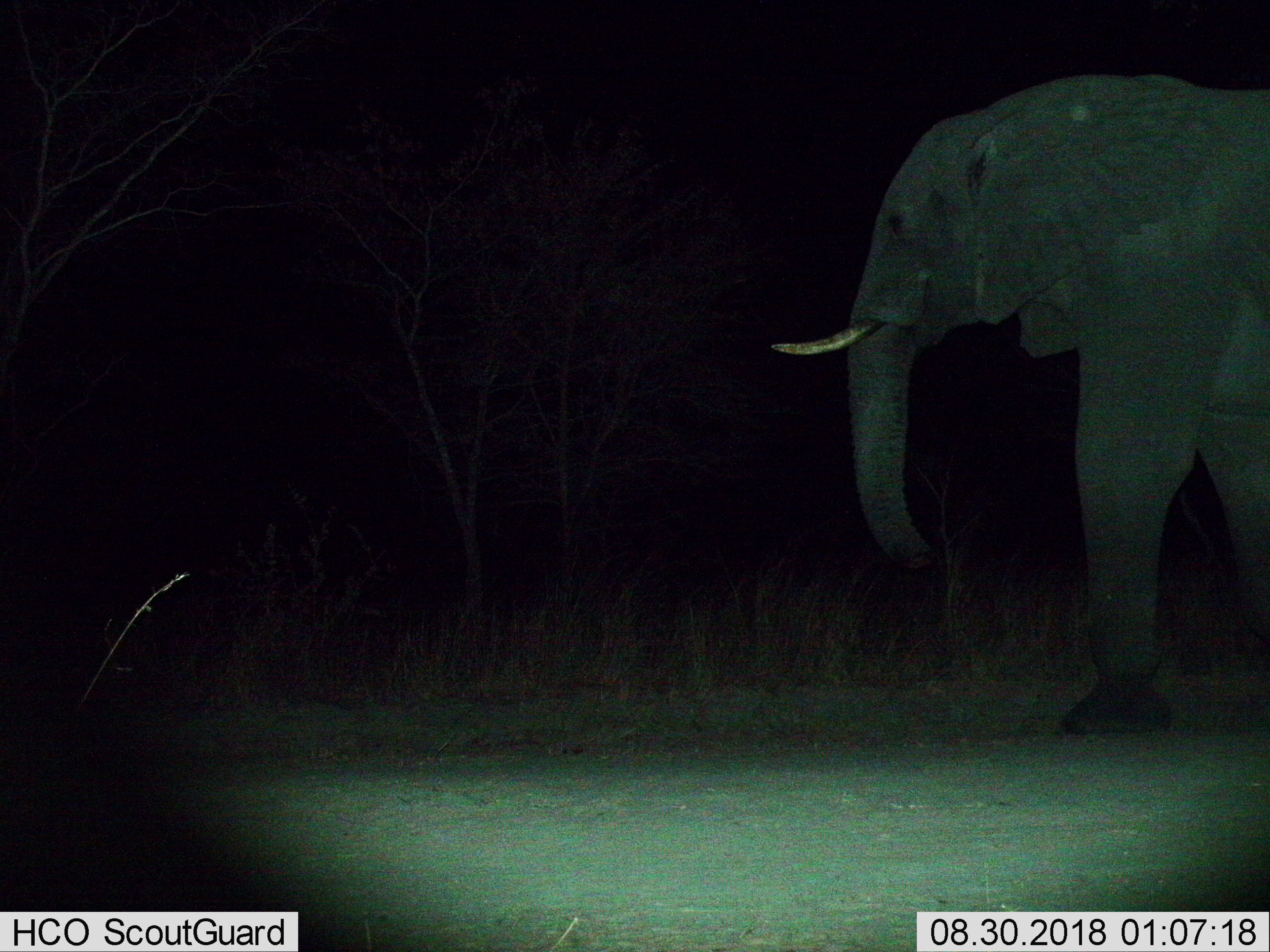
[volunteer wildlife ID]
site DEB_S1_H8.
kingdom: Animalia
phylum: Chordata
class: Mammalia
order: Proboscidea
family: Elephantidae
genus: Loxodonta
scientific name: Loxodonta africana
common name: african bush elephant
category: elephant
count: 1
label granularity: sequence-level